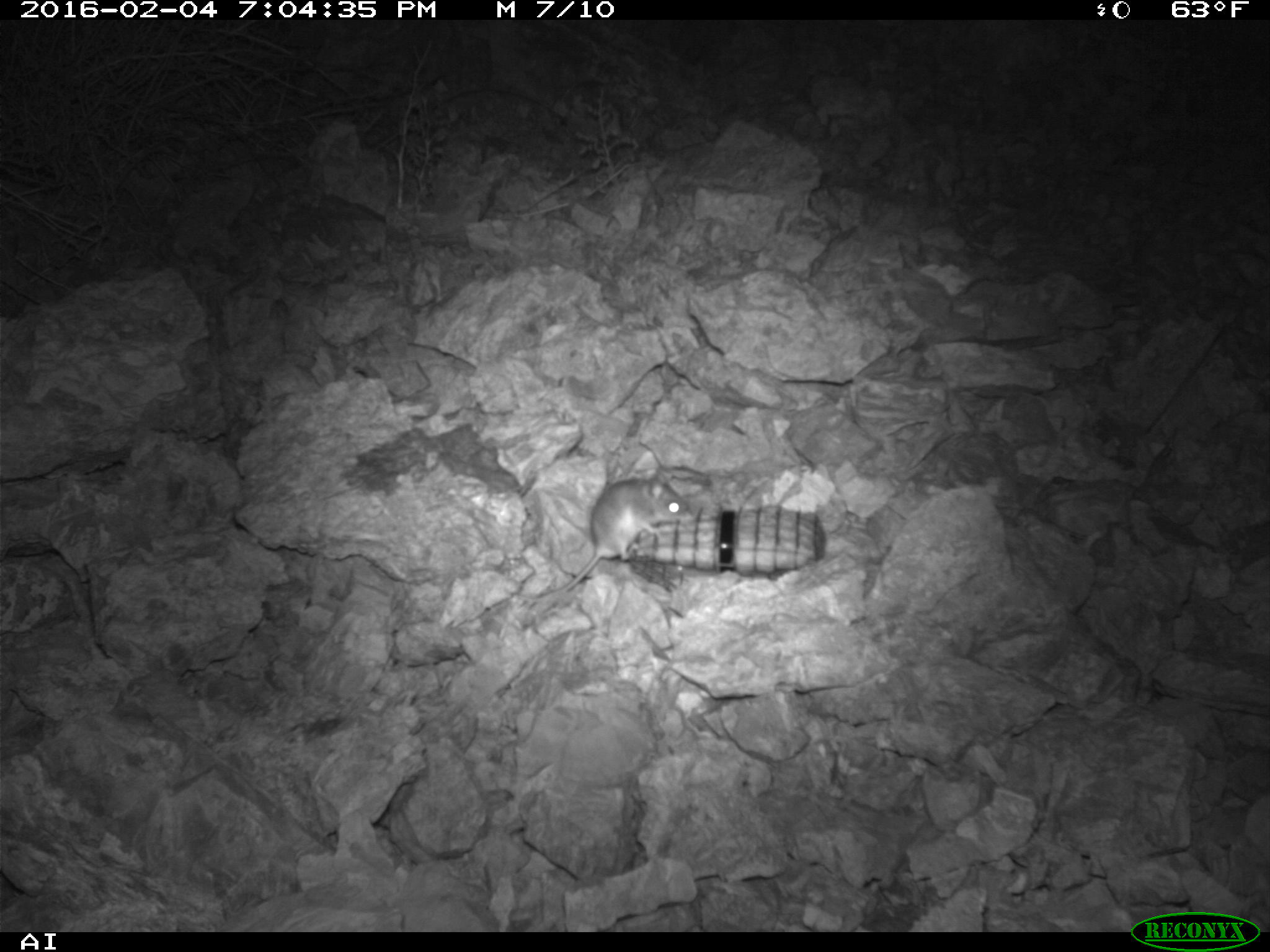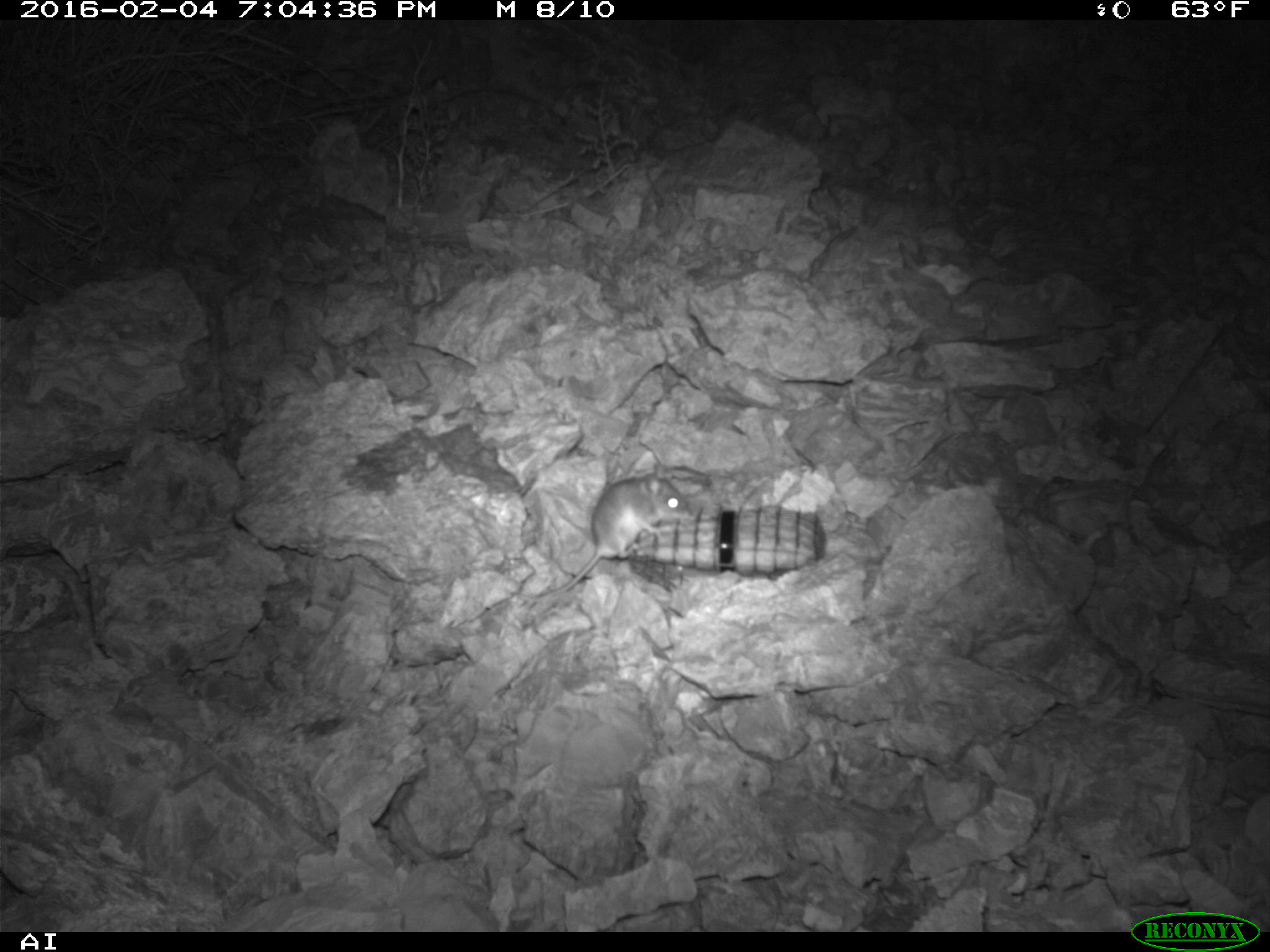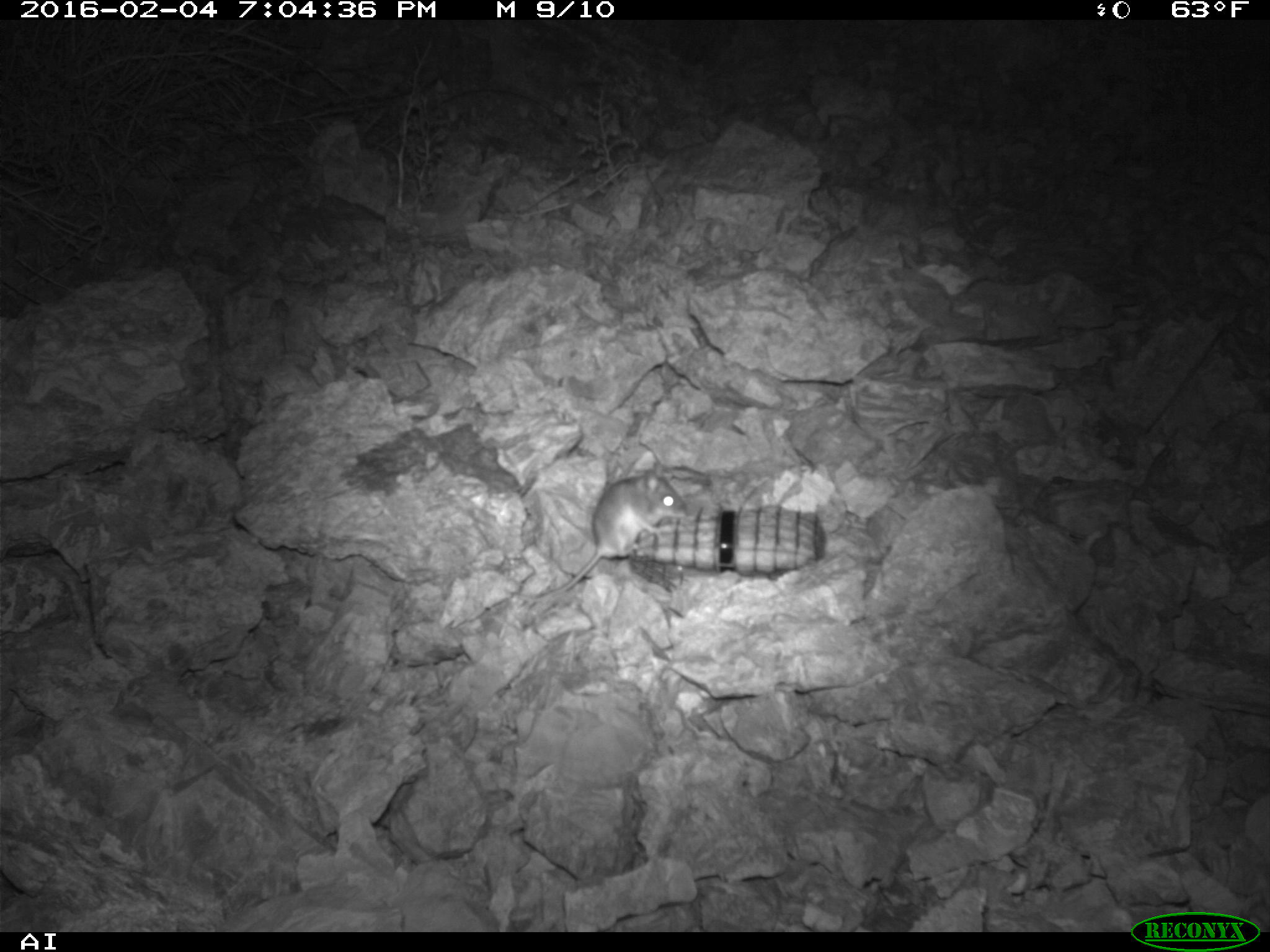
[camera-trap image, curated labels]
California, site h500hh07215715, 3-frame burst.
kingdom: Animalia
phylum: Chordata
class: Mammalia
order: Rodentia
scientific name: Rodentia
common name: rodent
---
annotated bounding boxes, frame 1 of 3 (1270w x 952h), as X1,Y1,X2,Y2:
rodent: 510,467,693,599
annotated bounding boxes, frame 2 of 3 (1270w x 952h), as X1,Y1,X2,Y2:
rodent: 513,462,691,600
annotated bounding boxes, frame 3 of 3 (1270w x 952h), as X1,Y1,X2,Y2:
rodent: 508,462,686,604